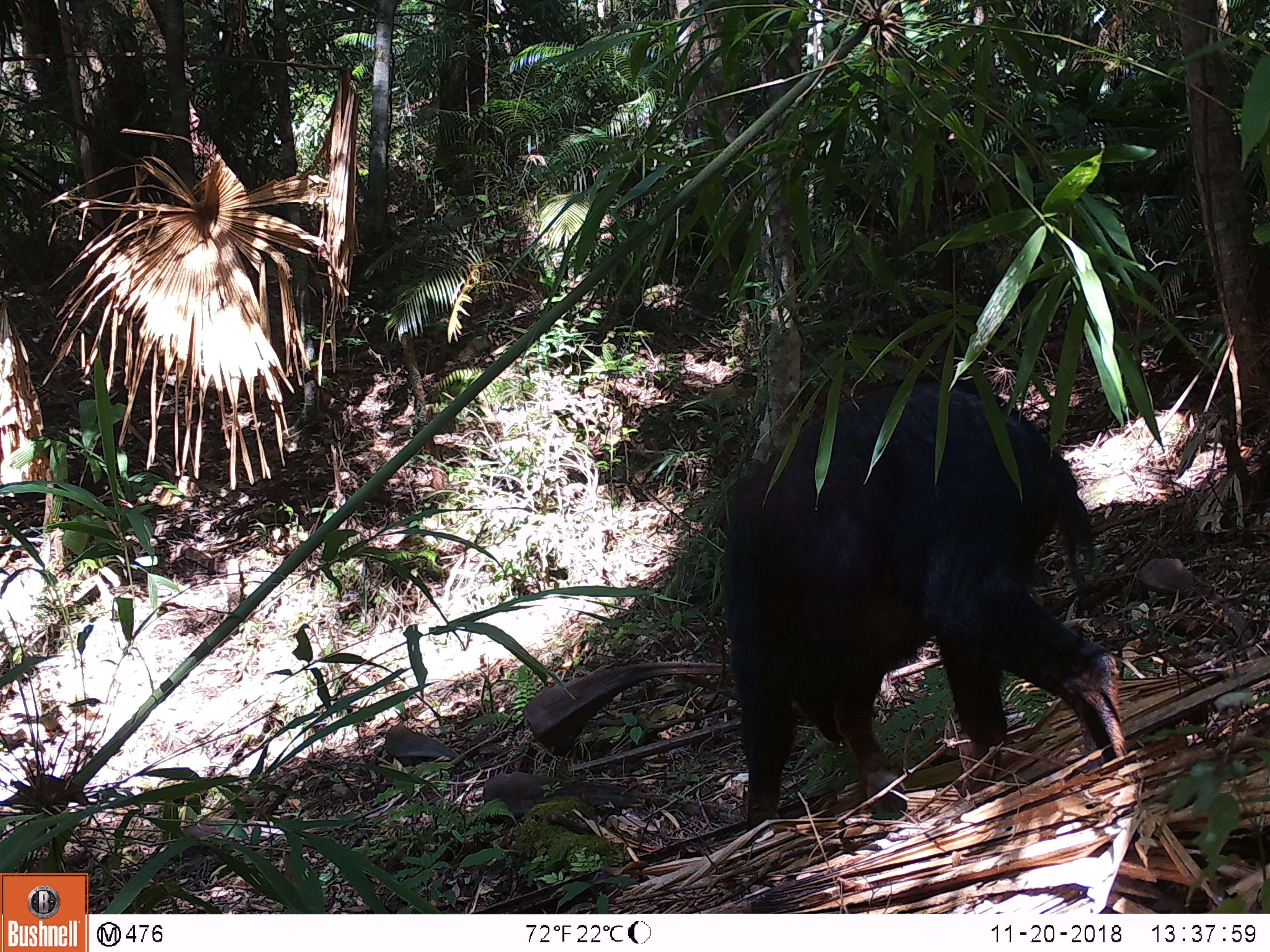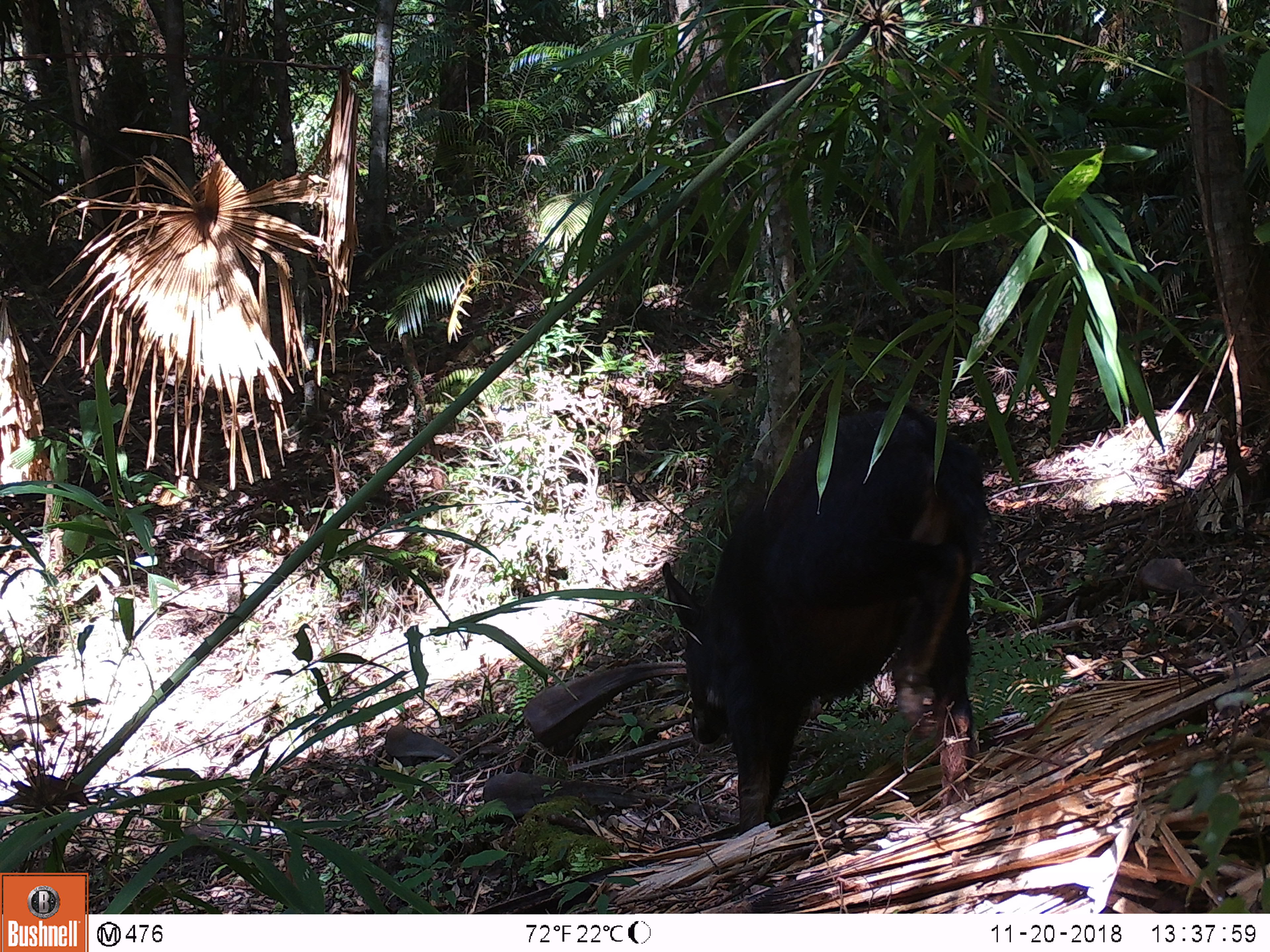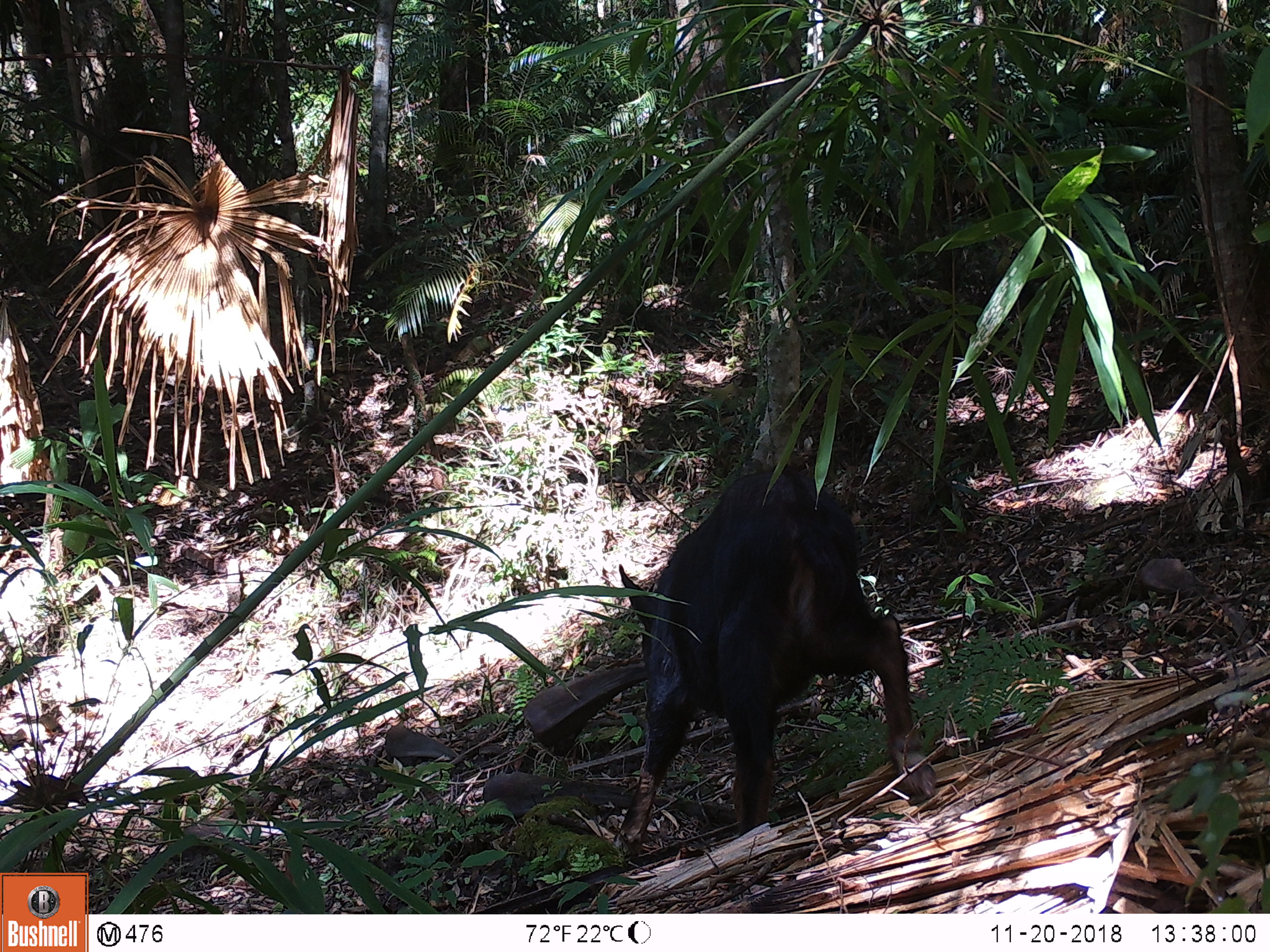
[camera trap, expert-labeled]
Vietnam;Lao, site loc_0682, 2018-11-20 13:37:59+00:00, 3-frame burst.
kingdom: Animalia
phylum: Chordata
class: Mammalia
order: Artiodactyla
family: Bovidae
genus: Capricornis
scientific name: Capricornis sumatraensis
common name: chinese serow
Chinese serow (Capricornis sumatraensis). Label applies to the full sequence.